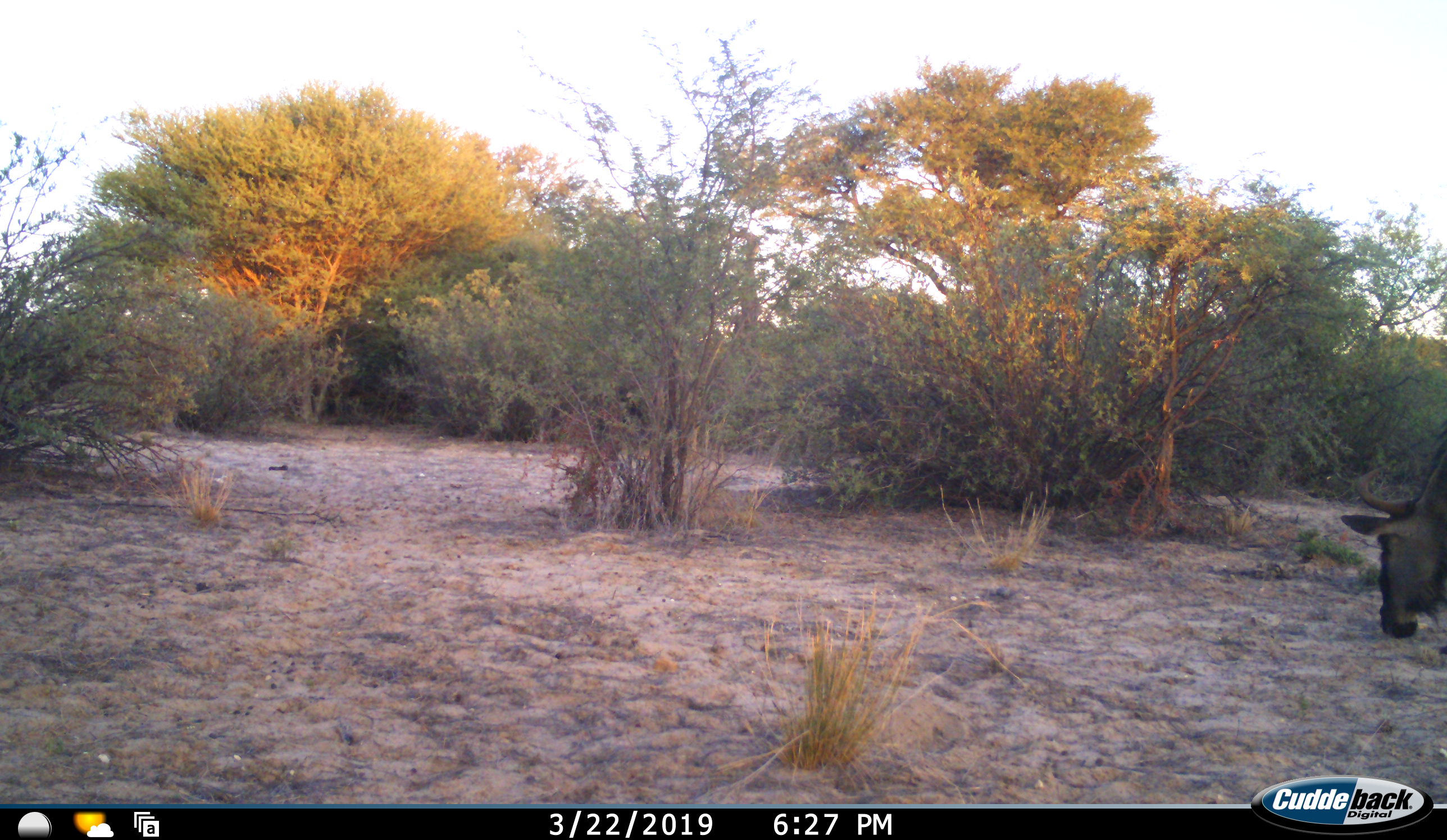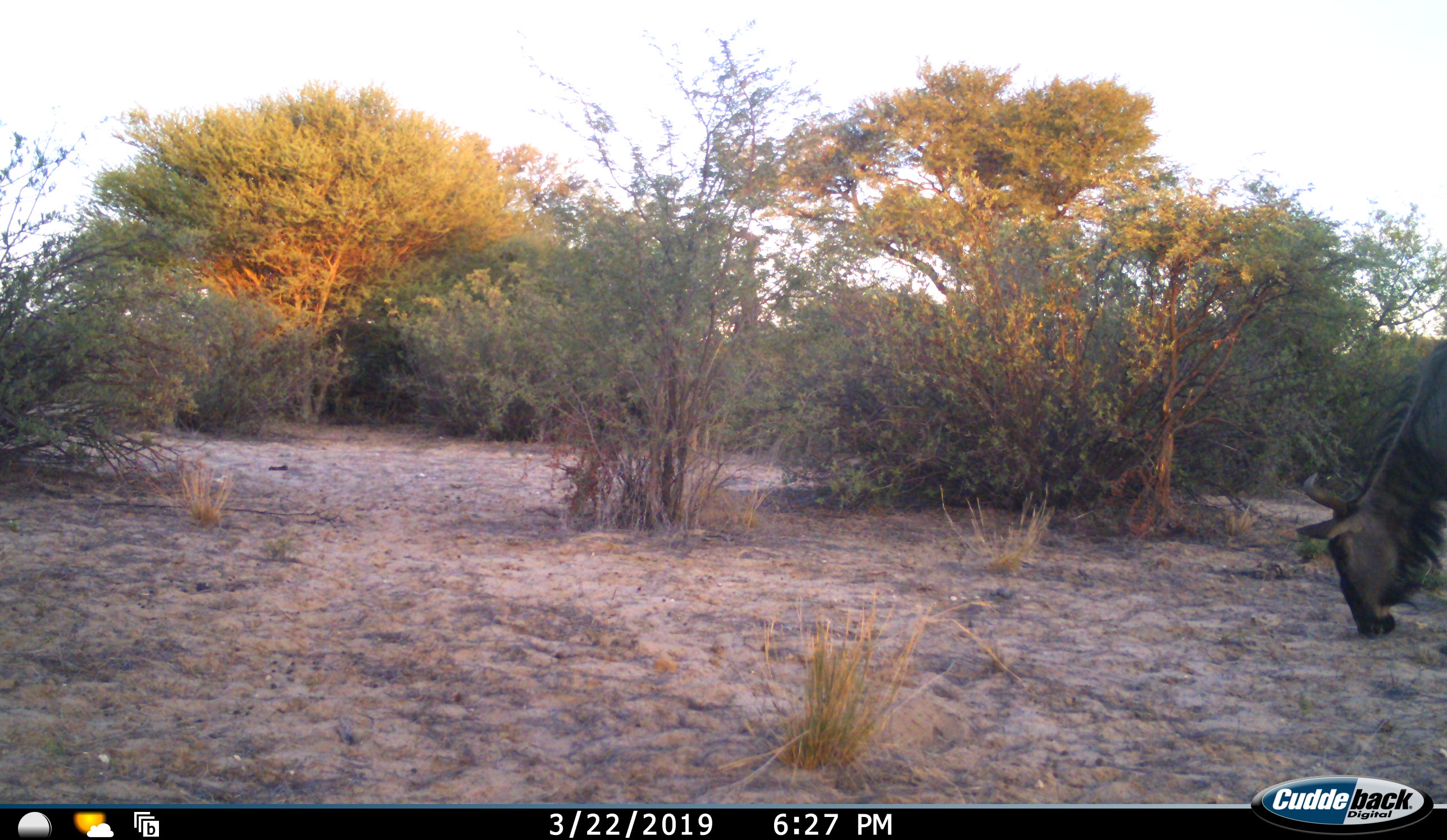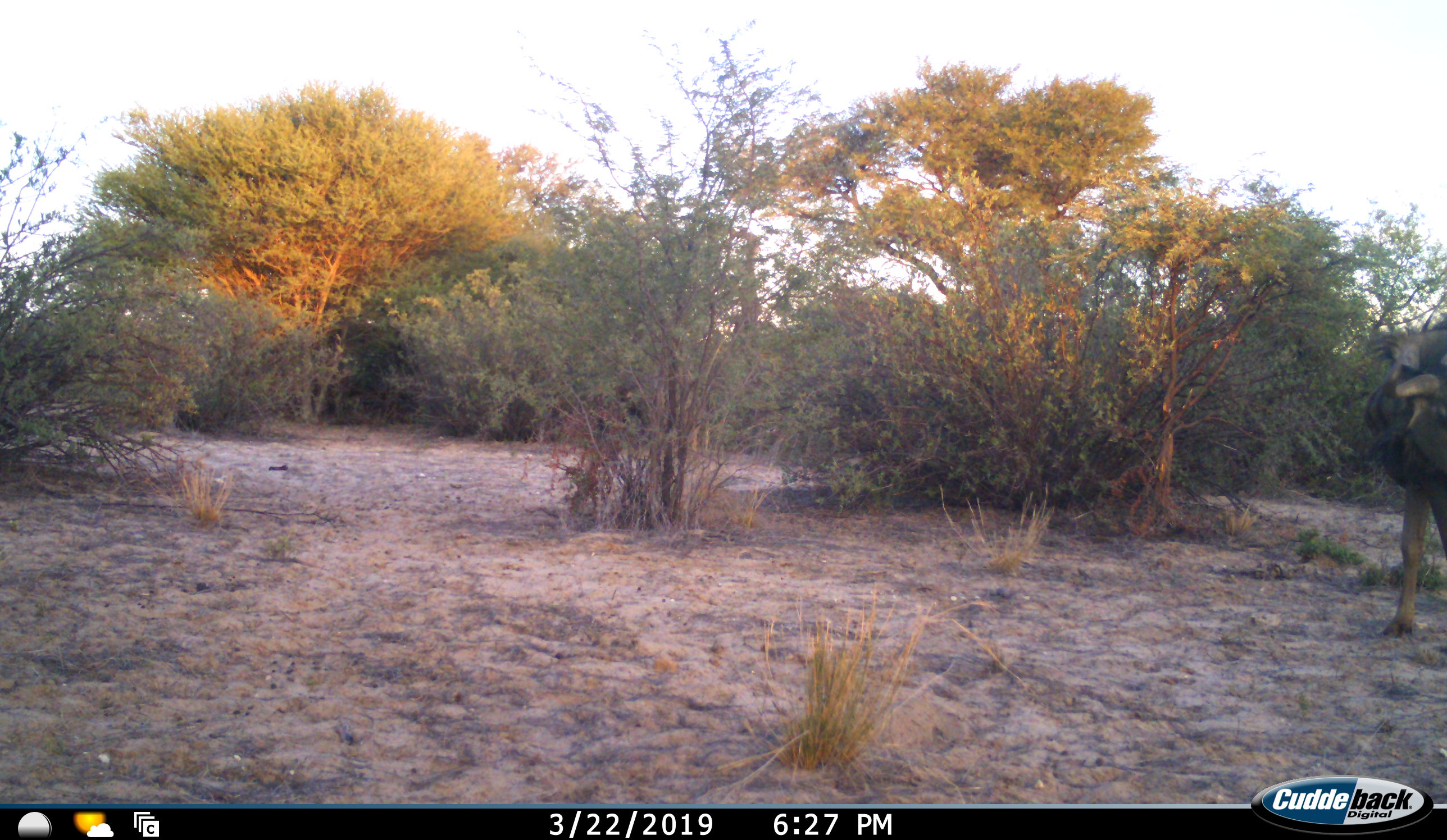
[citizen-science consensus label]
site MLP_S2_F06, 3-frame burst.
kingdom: Animalia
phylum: Chordata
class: Mammalia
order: Artiodactyla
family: Bovidae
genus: Connochaetes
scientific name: Connochaetes taurinus taurinus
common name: blue wildebeest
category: wildebeestblue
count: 1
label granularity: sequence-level